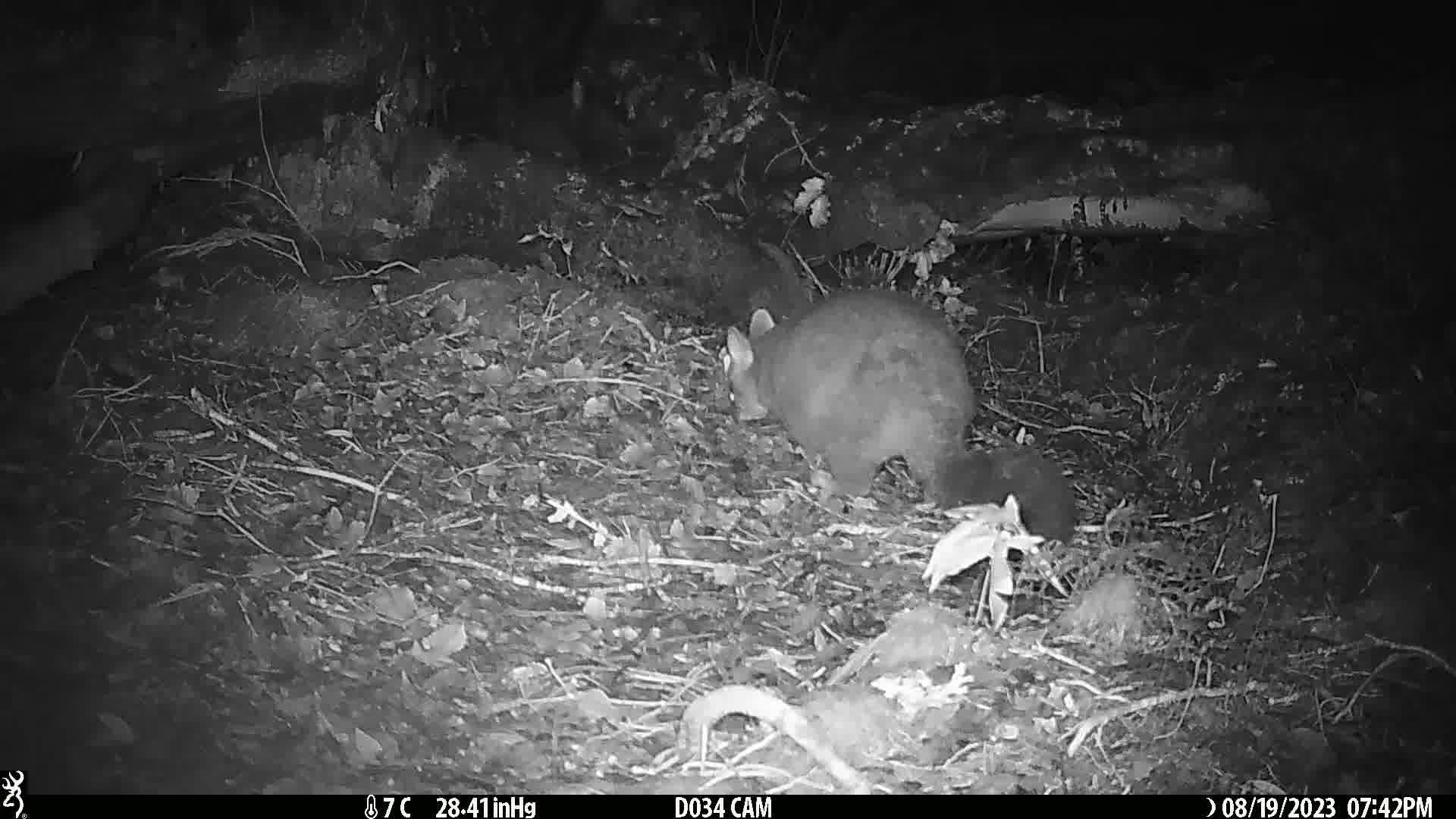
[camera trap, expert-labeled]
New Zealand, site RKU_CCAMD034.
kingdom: Animalia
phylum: Chordata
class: Mammalia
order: Diprotodontia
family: Phalangeridae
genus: Trichosurus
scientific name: Trichosurus vulpecula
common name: common brushtail possum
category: possum